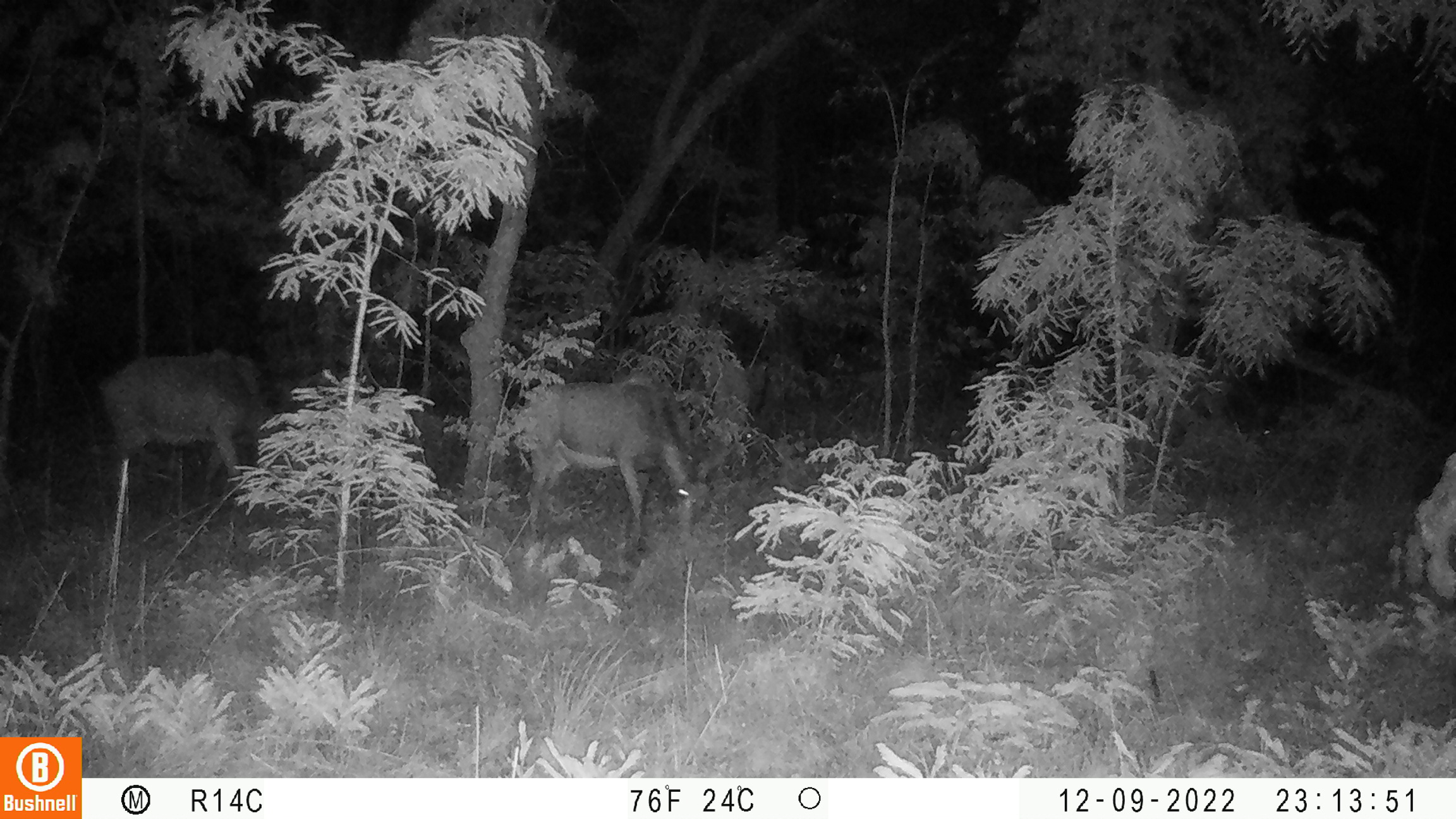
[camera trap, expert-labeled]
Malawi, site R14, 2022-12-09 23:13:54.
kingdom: Animalia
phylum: Chordata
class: Mammalia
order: Artiodactyla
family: Bovidae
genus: Hippotragus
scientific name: Hippotragus niger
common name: sable antelope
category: sable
Sable (sable antelope) (Hippotragus niger), count 2.